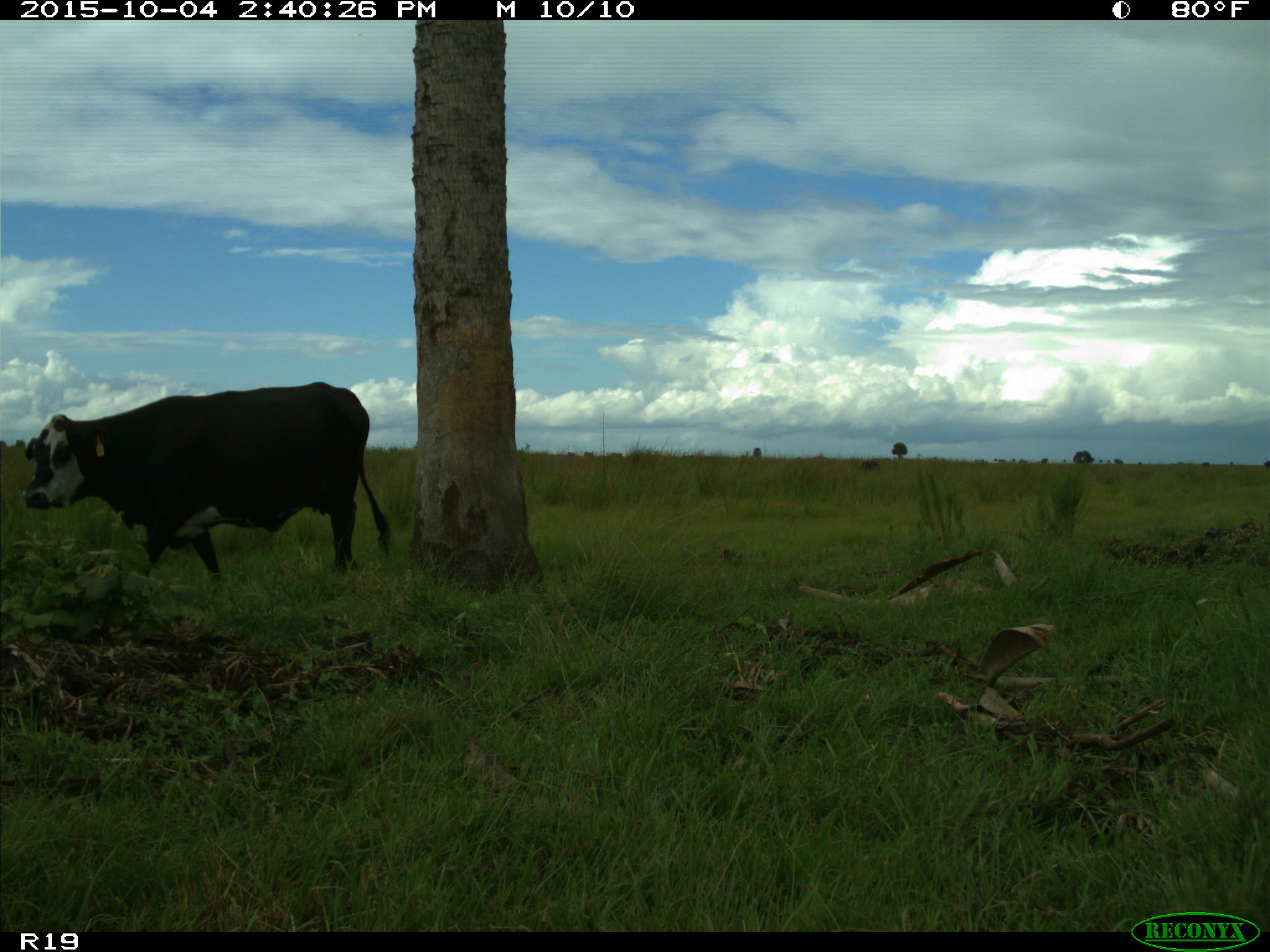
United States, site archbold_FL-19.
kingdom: Animalia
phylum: Chordata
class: Mammalia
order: Artiodactyla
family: Bovidae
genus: Bos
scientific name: Bos taurus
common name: domestic cow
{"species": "Bos taurus (domestic cow)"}